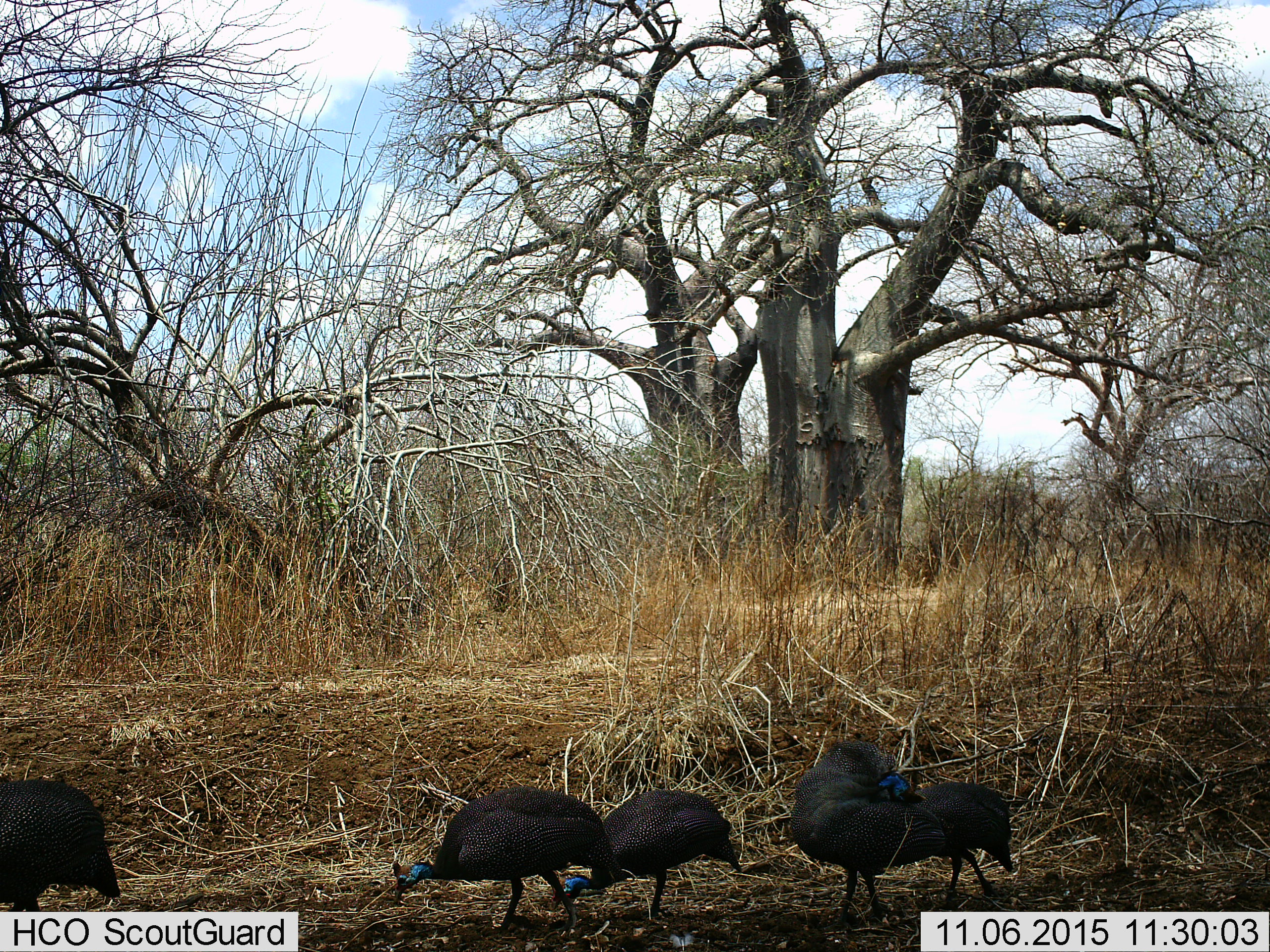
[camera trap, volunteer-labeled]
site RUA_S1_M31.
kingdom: Animalia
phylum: Chordata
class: Aves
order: Galliformes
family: Numididae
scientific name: Numididae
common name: guineafowl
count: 5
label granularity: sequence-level